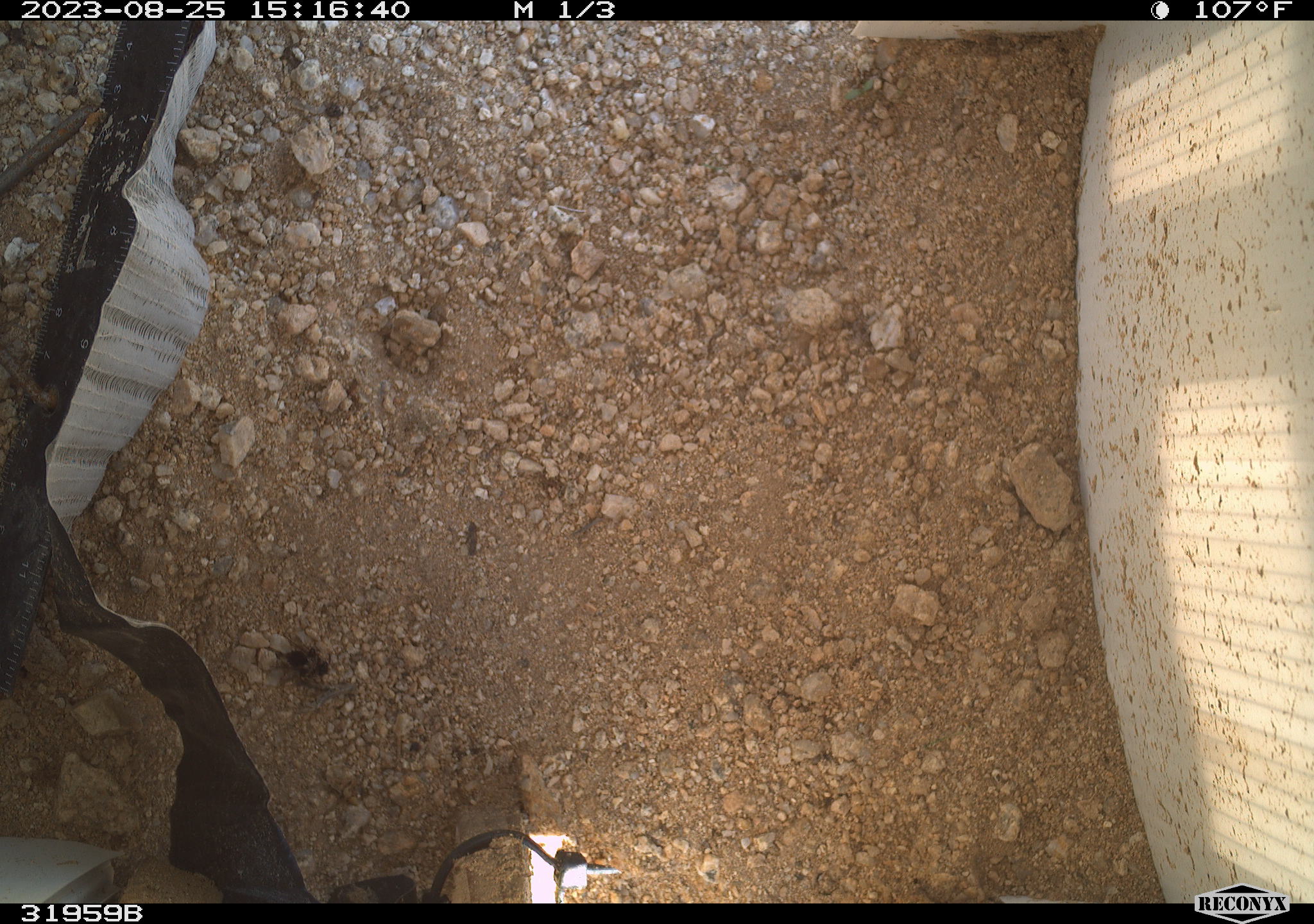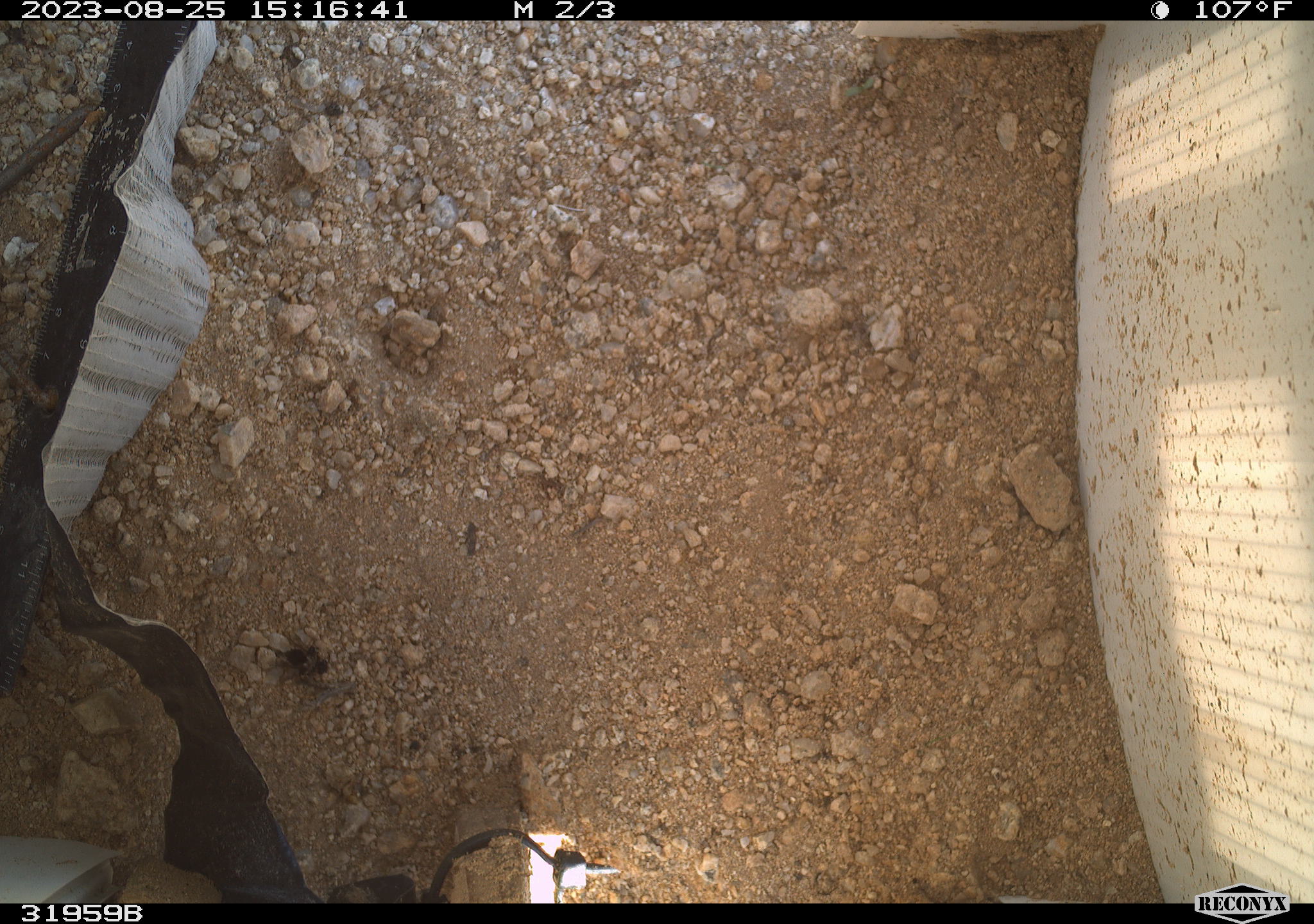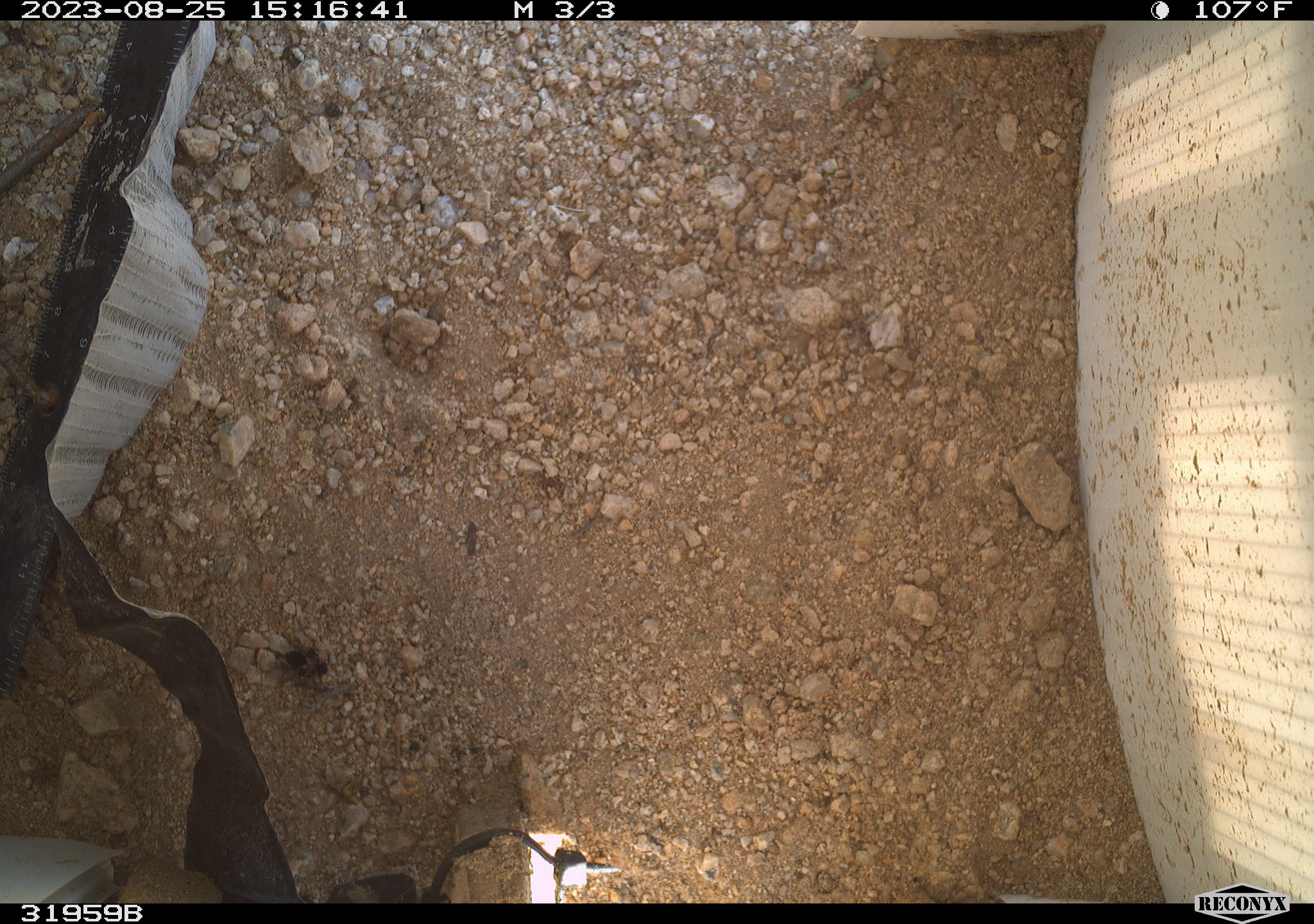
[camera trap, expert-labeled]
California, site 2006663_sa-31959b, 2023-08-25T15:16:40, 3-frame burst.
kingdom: Animalia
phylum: Arthropoda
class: Insecta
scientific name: Insecta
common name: insect